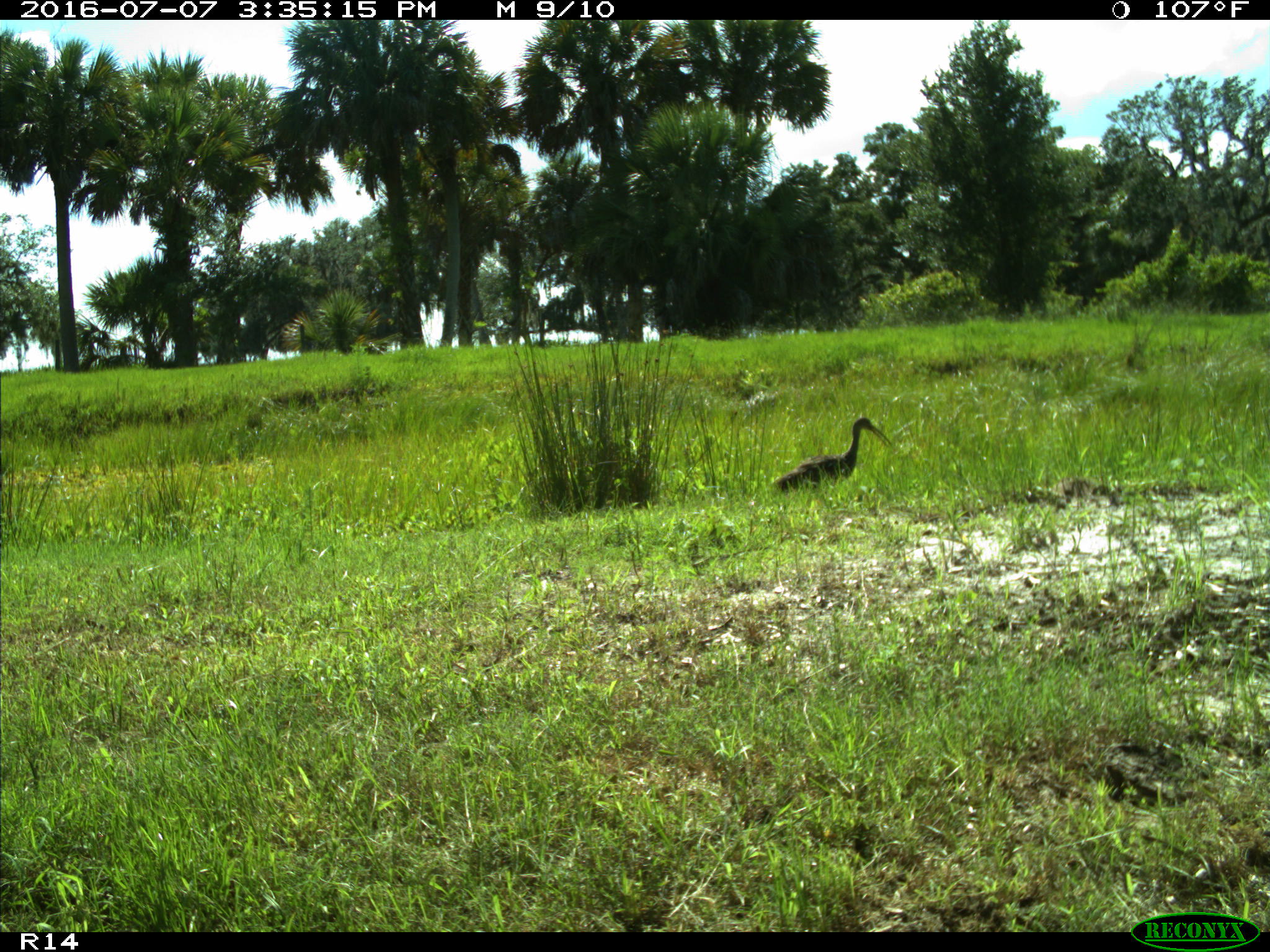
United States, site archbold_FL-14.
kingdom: Animalia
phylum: Chordata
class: Aves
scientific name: Aves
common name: birds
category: unidentified bird